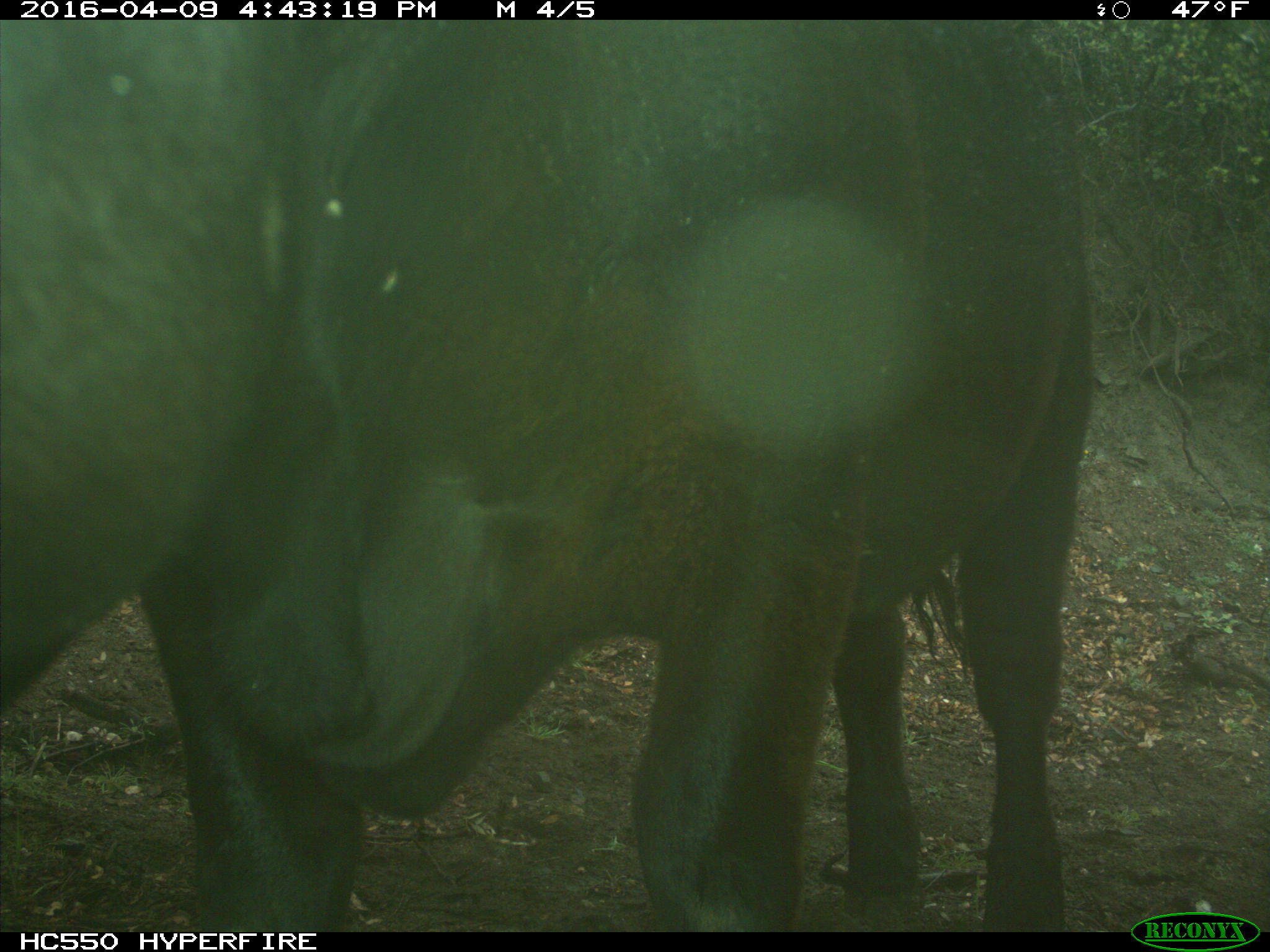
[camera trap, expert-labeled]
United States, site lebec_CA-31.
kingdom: Animalia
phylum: Chordata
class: Mammalia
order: Artiodactyla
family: Bovidae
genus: Bos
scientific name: Bos taurus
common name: domestic cow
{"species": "Bos taurus (domestic cow)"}